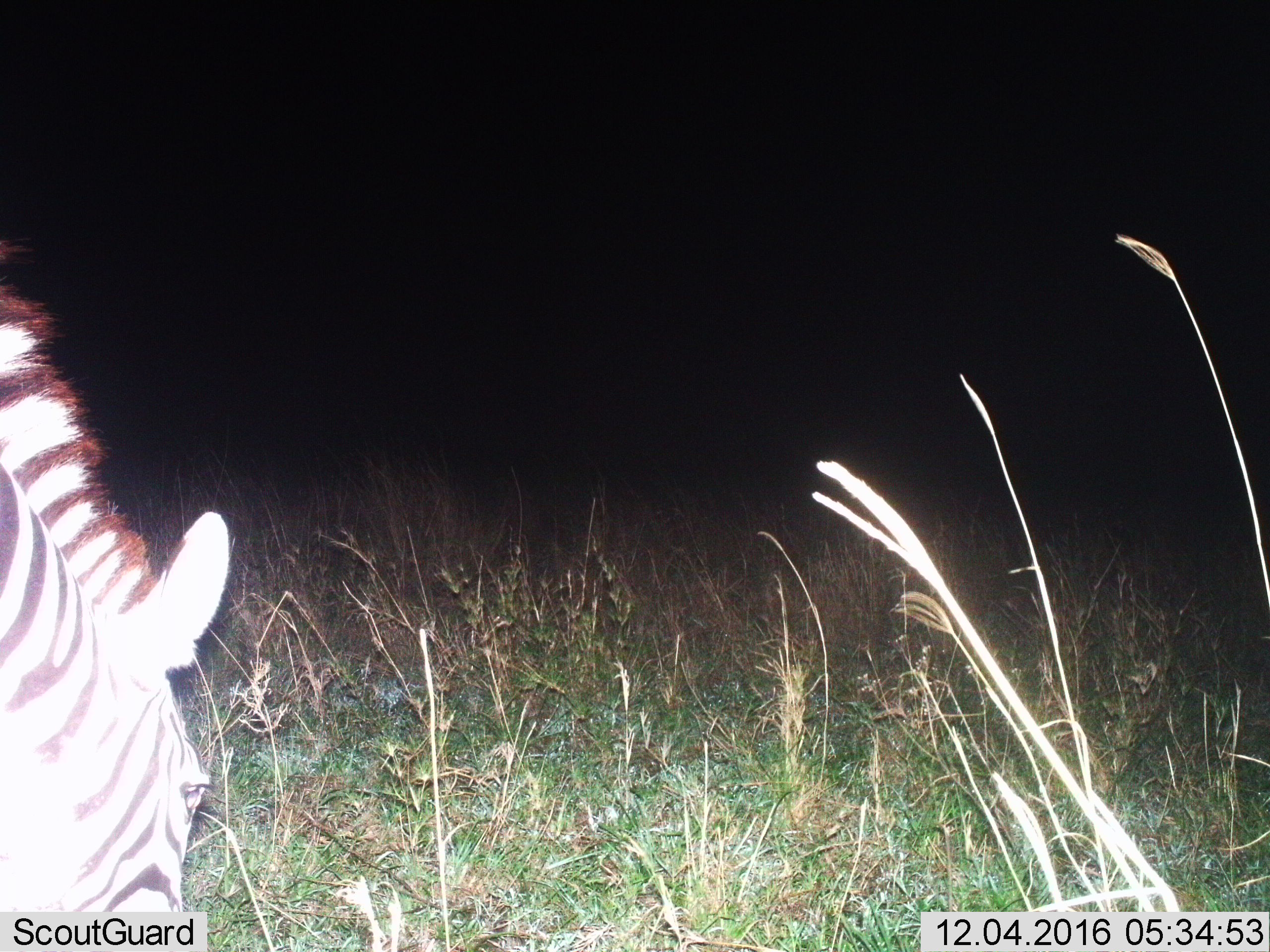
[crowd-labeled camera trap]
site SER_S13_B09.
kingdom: Animalia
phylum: Chordata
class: Mammalia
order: Perissodactyla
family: Equidae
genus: Equus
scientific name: Equus quagga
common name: plains zebra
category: zebraplains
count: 1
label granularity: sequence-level